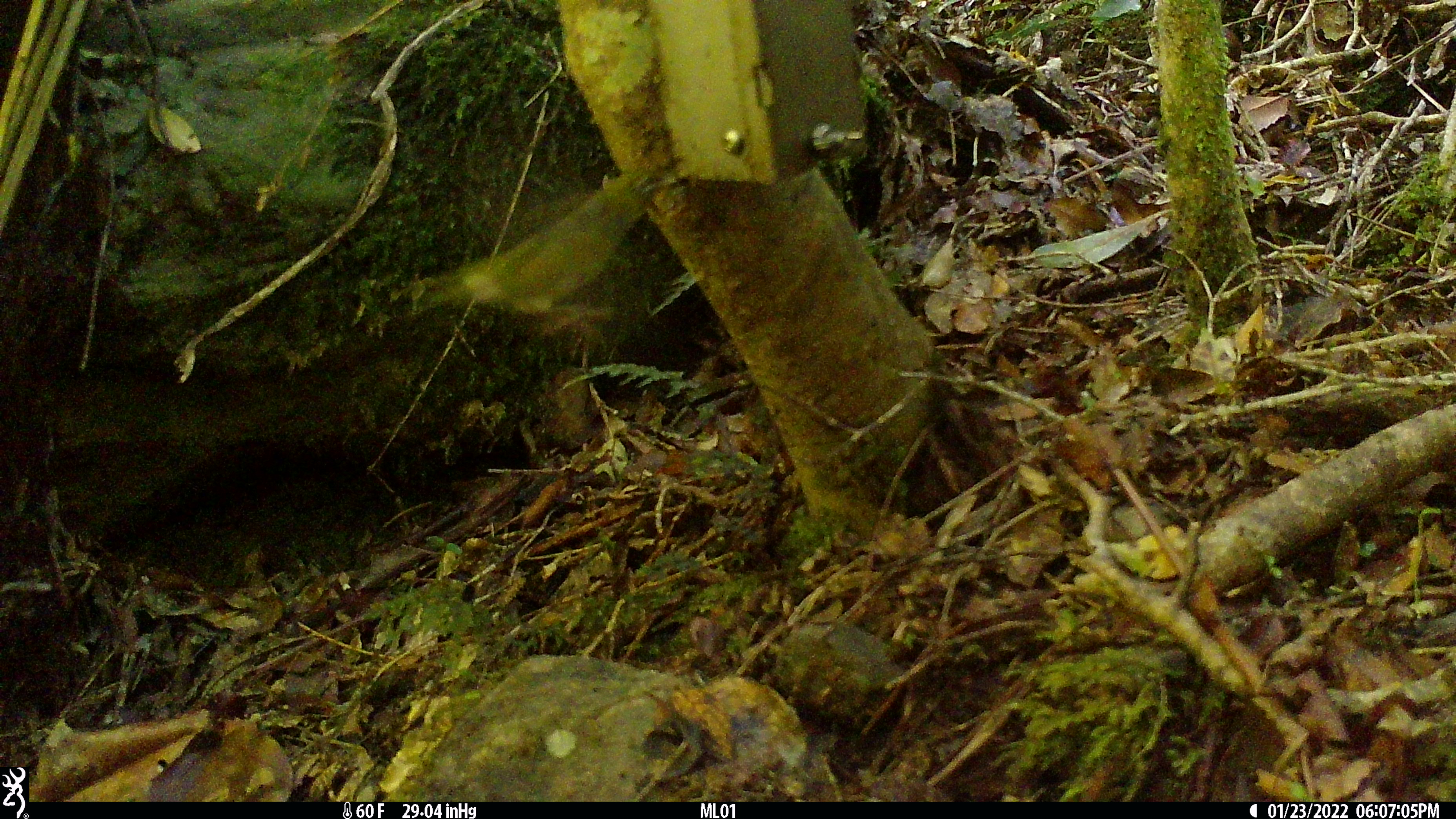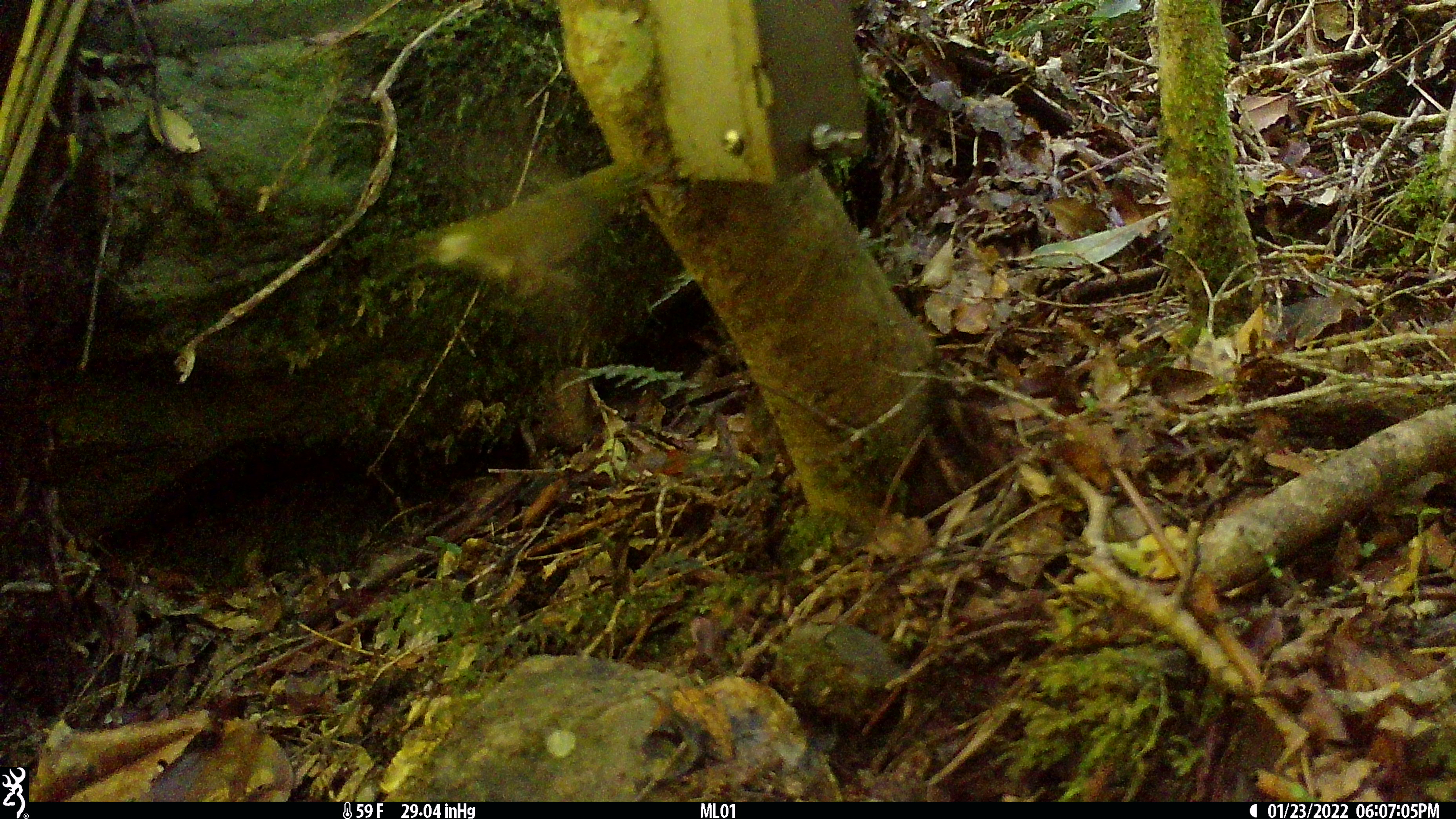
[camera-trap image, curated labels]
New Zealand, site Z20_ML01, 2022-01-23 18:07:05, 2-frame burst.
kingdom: Animalia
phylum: Chordata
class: Aves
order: Passeriformes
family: Zosteropidae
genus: Zosterops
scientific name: Zosterops lateralis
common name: silvereye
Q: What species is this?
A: Silvereye (Zosterops lateralis).